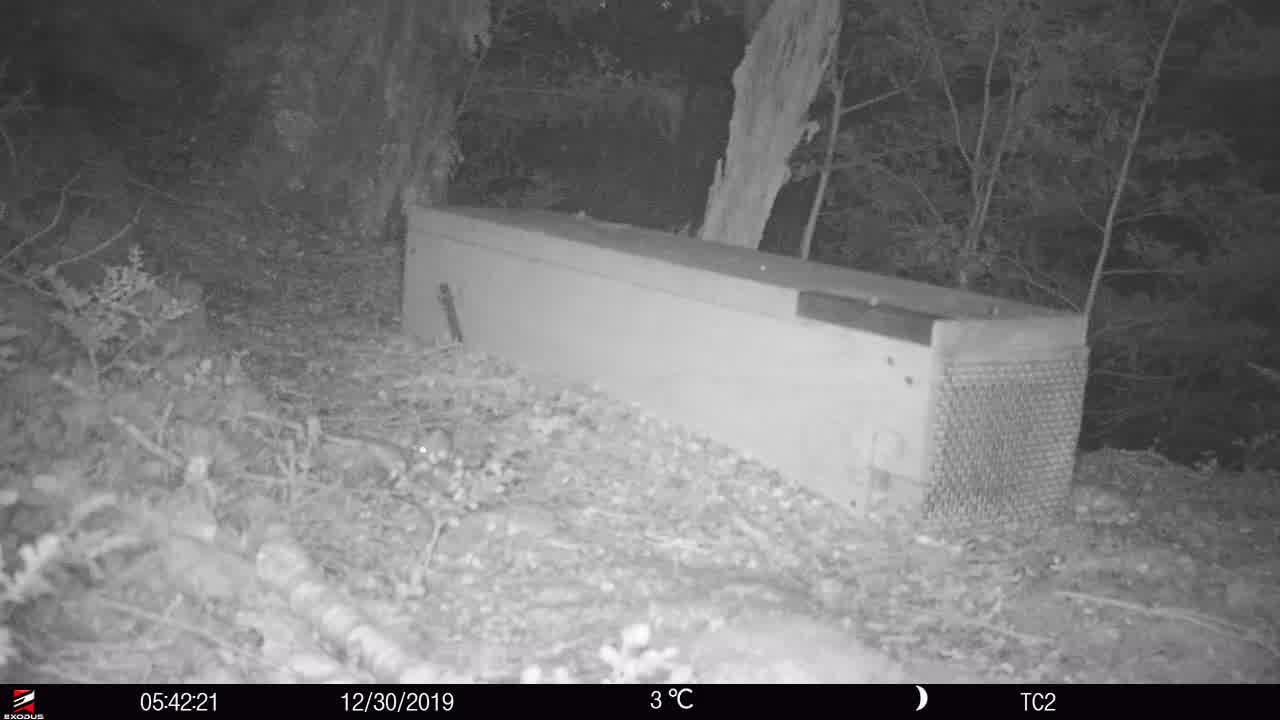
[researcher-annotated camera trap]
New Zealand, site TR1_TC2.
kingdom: Animalia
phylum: Chordata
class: Mammalia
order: Rodentia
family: Muridae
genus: Mus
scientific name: Mus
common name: mouse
Mouse (Mus).